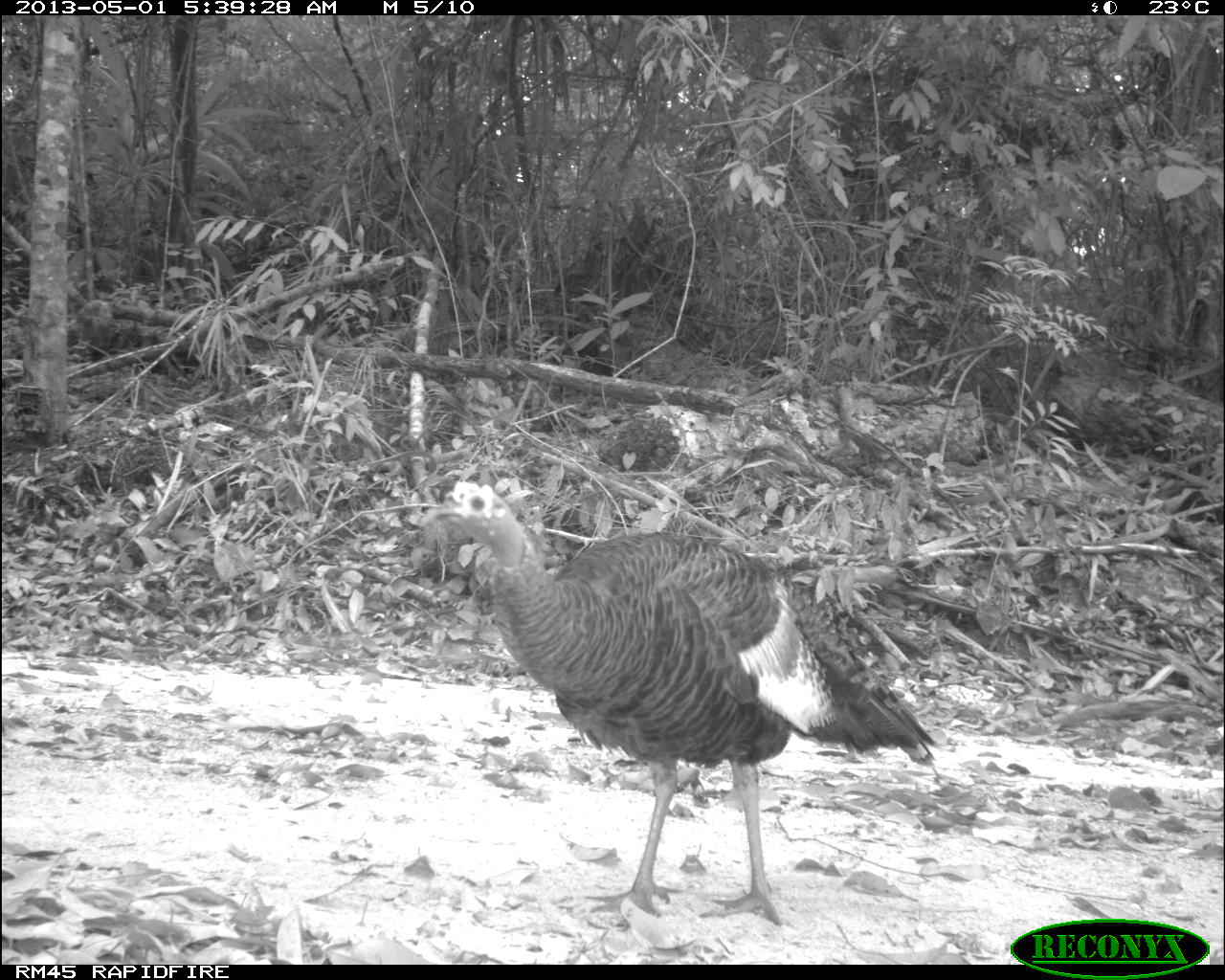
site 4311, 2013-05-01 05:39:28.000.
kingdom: Animalia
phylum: Chordata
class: Aves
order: Galliformes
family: Phasianidae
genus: Meleagris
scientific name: Meleagris ocellata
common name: ocellated turkey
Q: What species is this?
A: Meleagris ocellata (ocellated turkey).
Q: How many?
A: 1.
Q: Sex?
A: Female.